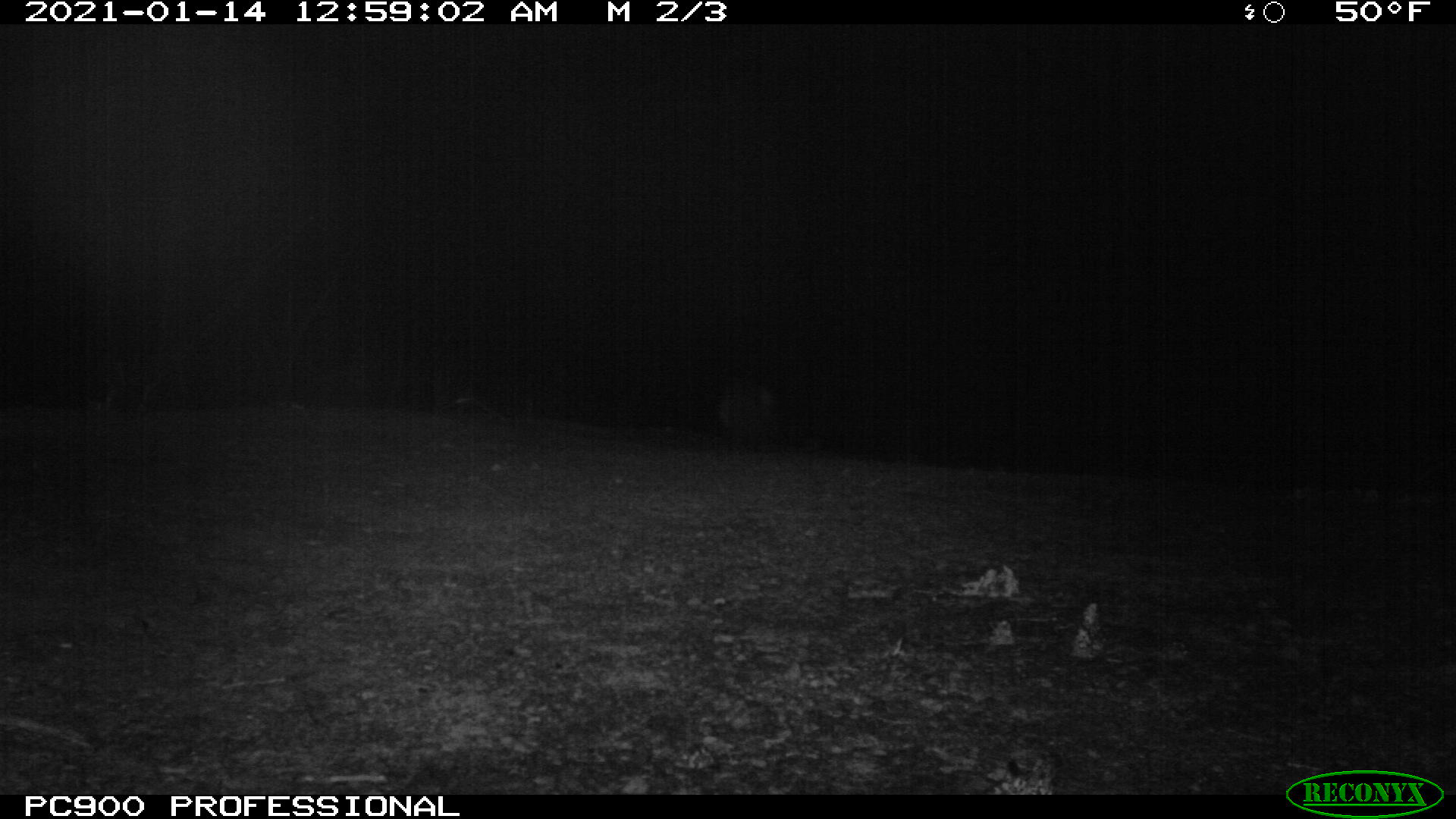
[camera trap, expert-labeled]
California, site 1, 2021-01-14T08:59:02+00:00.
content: unidentified animal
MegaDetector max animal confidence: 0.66